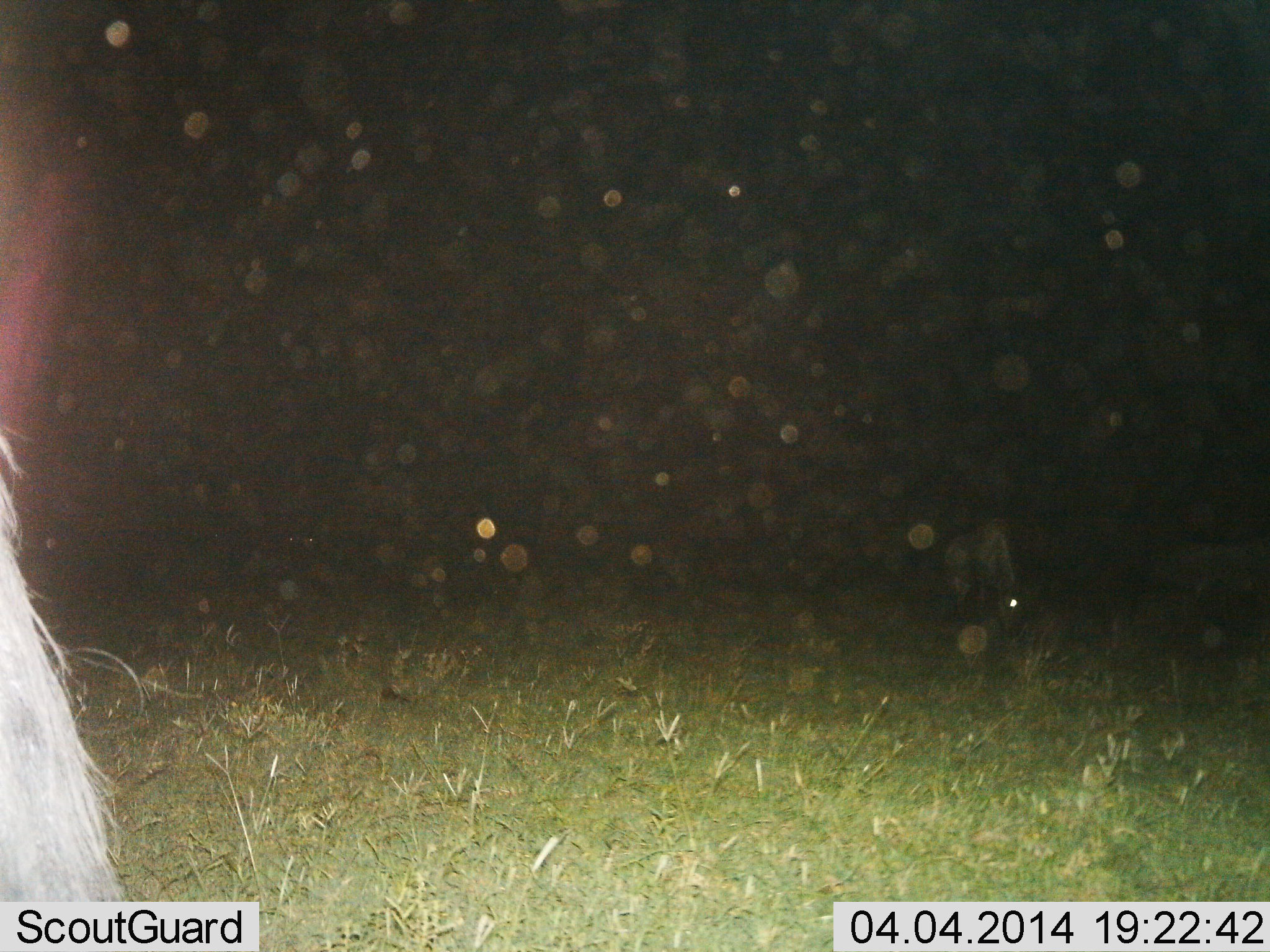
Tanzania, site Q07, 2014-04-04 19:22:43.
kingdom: Animalia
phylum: Chordata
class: Mammalia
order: Artiodactyla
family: Bovidae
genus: Connochaetes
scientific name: Connochaetes taurinus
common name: blue wildebeest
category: wildebeest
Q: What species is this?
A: Wildebeest (blue wildebeest) (Connochaetes taurinus).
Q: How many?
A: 2.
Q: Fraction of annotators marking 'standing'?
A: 60%.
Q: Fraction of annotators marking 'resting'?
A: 10%.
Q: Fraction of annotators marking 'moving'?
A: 0%.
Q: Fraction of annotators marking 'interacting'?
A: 0%.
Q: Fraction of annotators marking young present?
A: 0%.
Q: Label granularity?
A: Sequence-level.